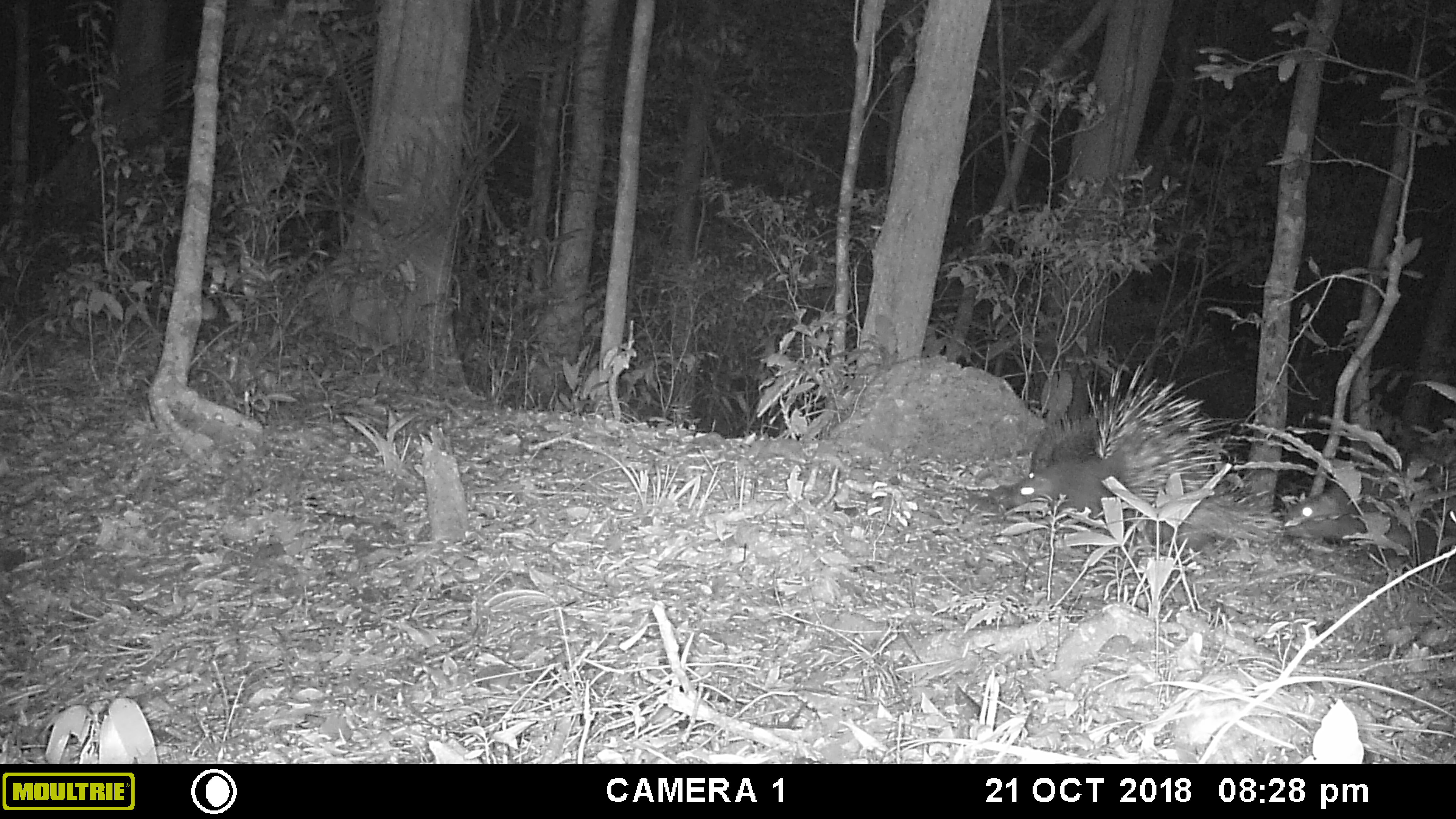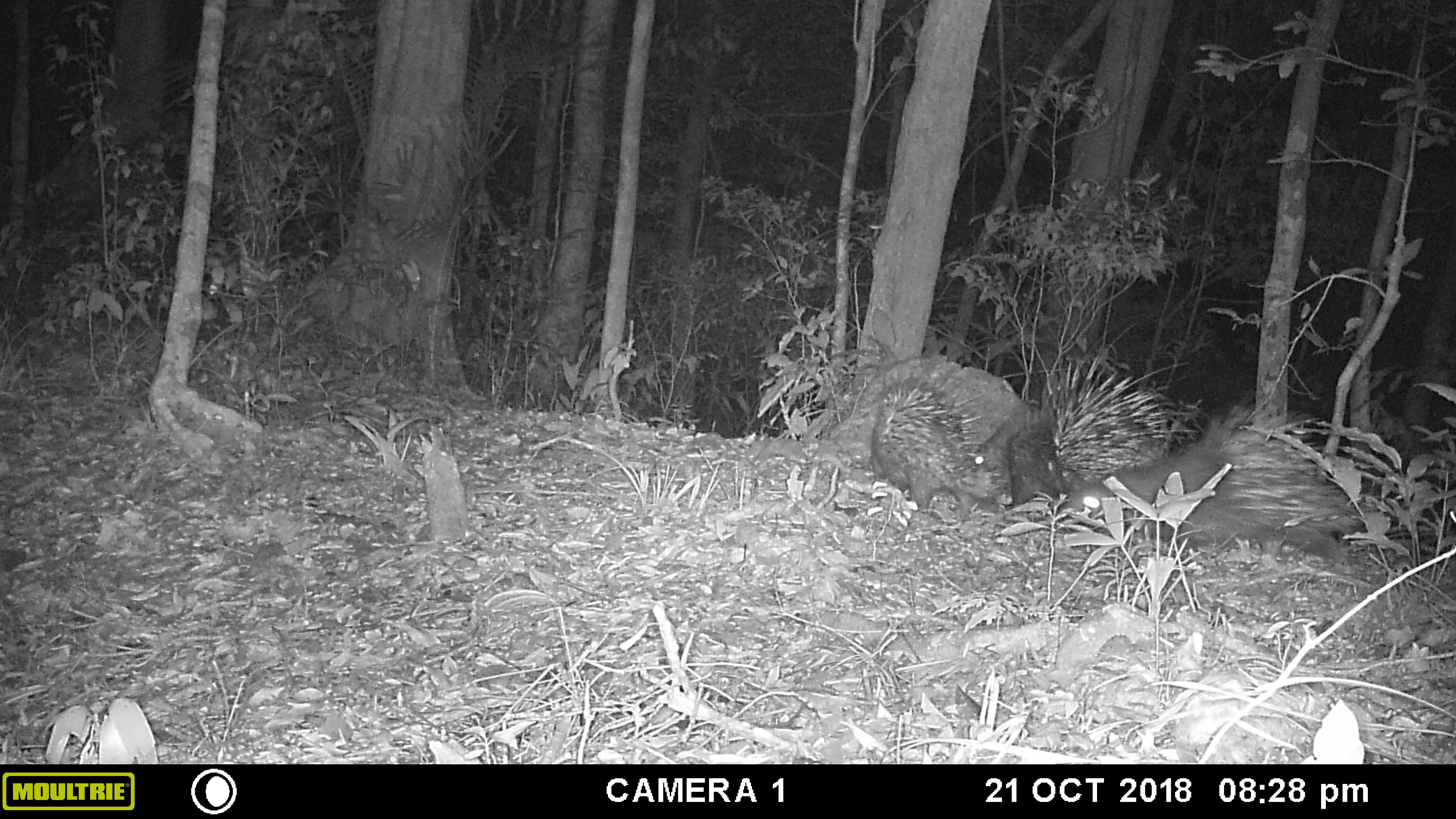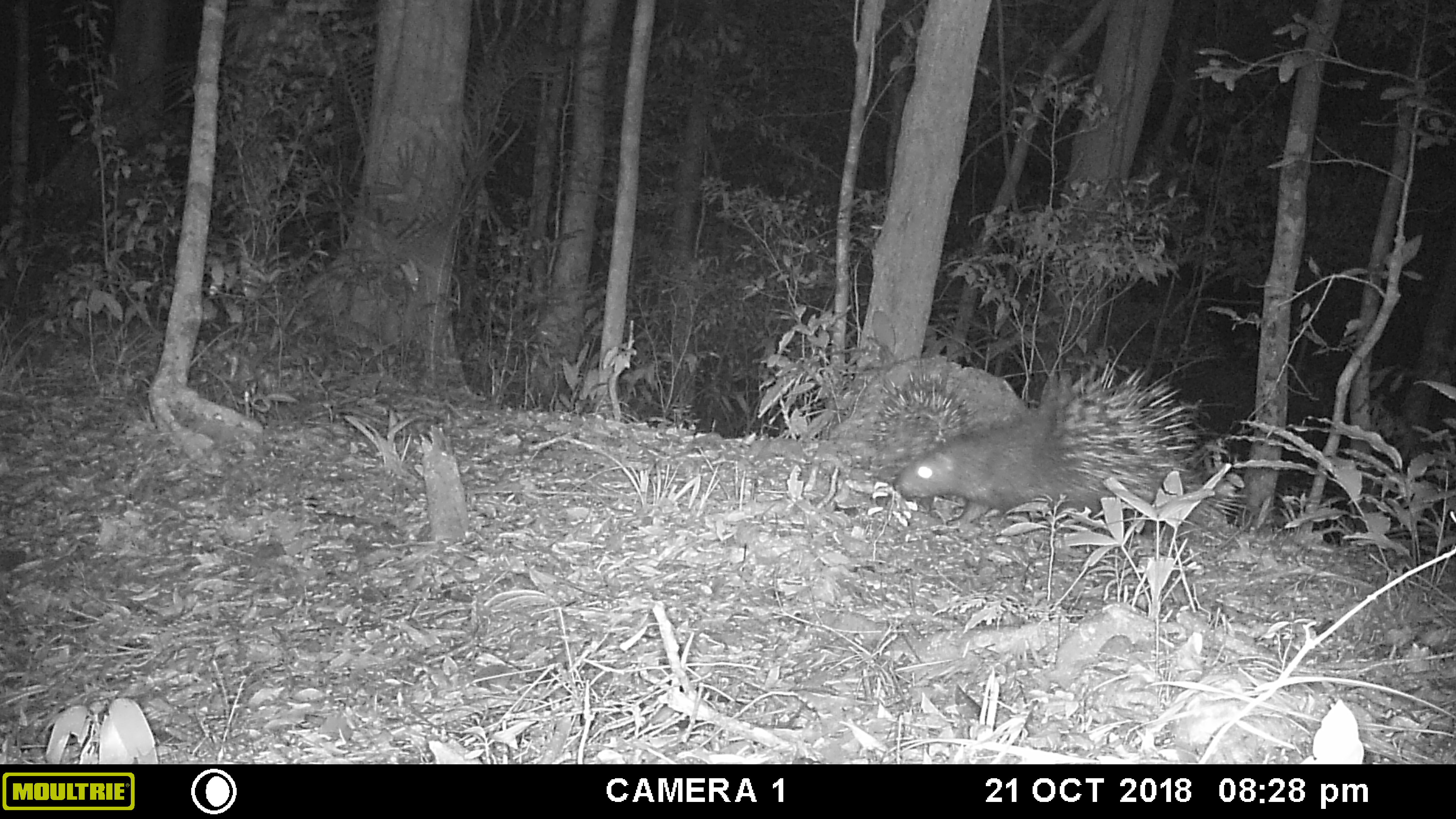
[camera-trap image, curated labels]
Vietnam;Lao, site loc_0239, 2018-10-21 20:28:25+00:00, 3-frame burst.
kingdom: Animalia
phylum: Chordata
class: Mammalia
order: Rodentia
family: Hystricidae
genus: Hystrix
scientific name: Hystrix brachyura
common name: malayan porcupine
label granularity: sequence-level